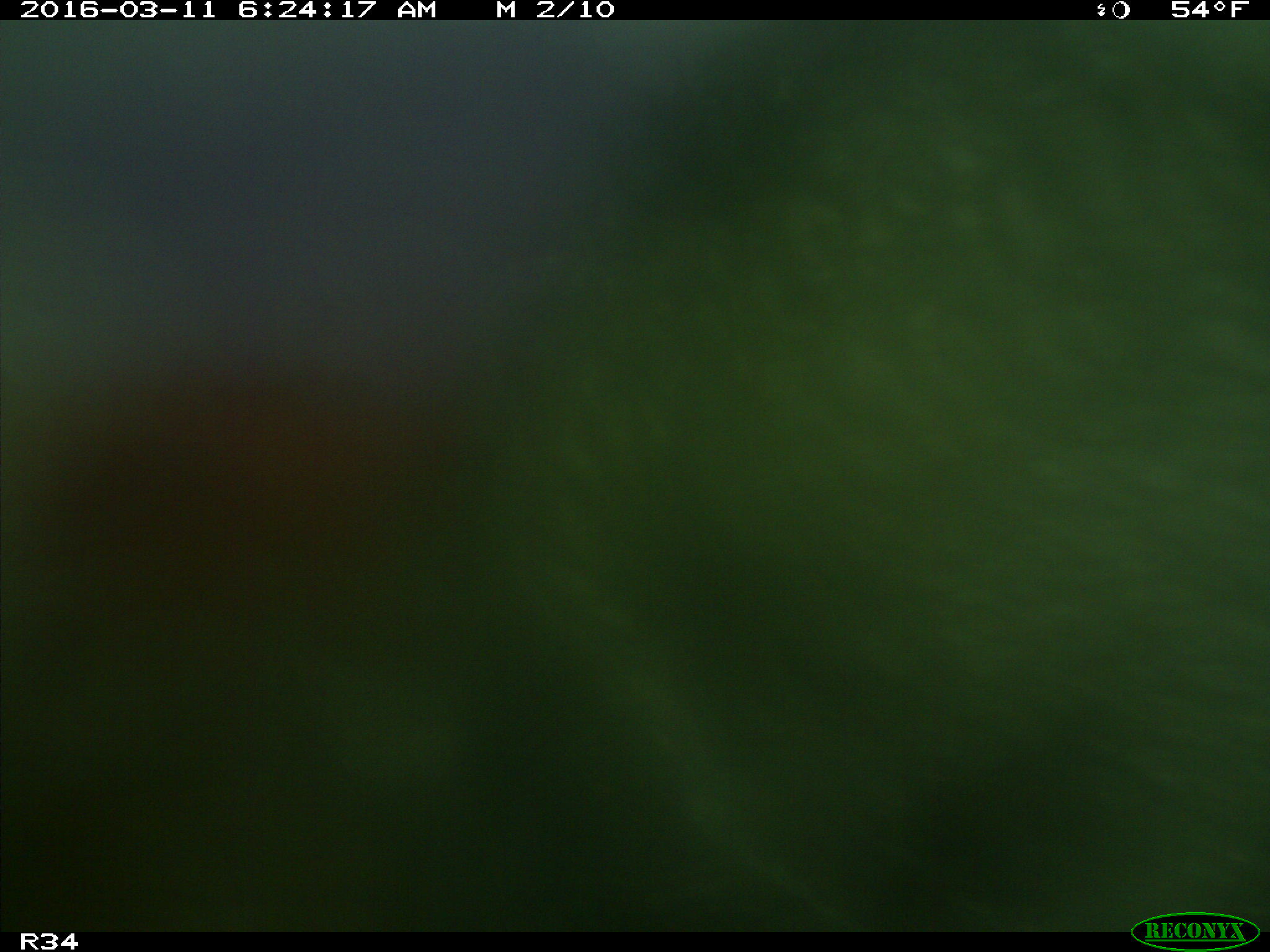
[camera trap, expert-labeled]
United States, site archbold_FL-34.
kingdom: Animalia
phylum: Chordata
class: Mammalia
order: Artiodactyla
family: Suidae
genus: Sus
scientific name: Sus scrofa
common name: wild boar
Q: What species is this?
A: Sus scrofa (wild boar).